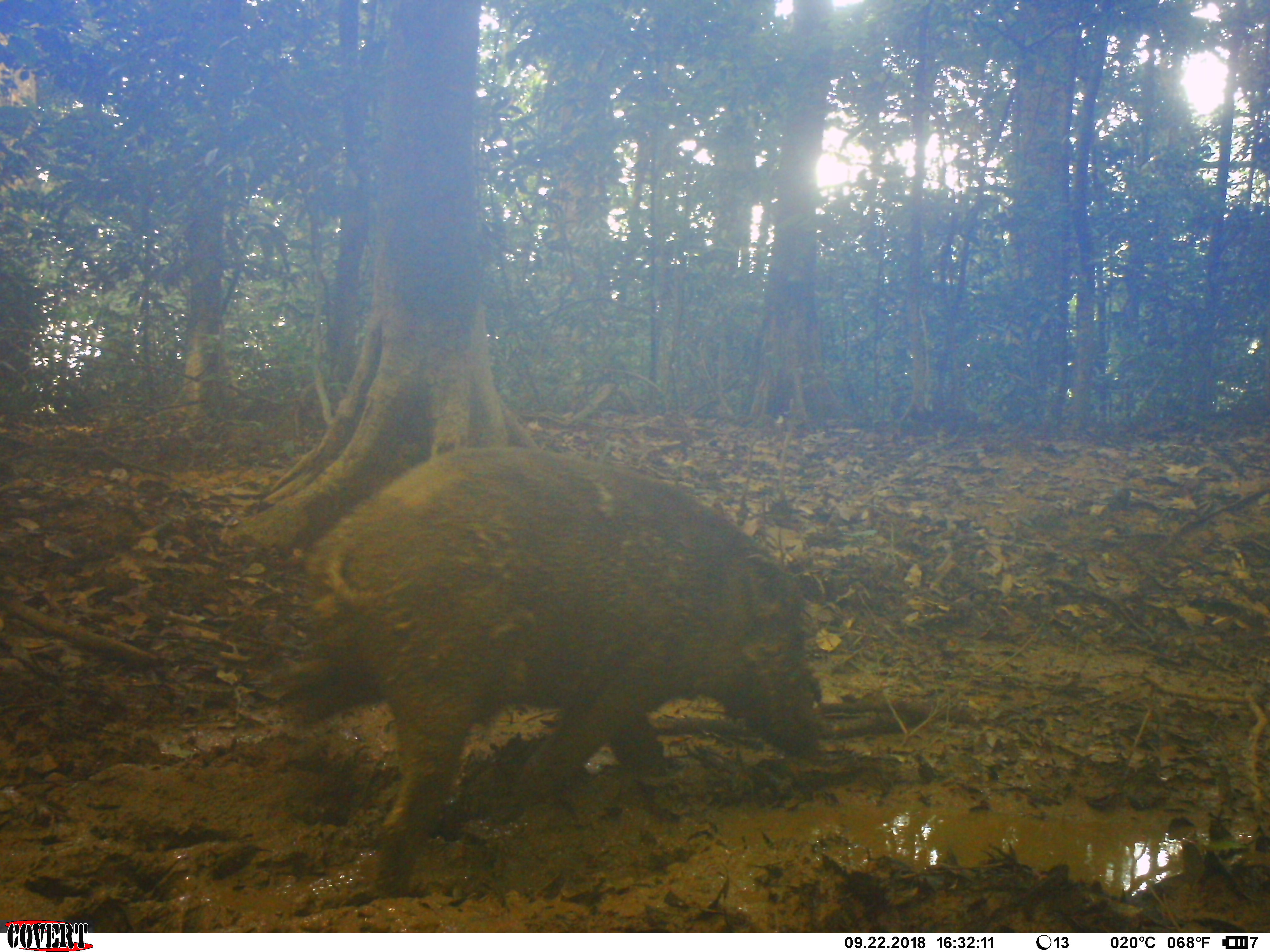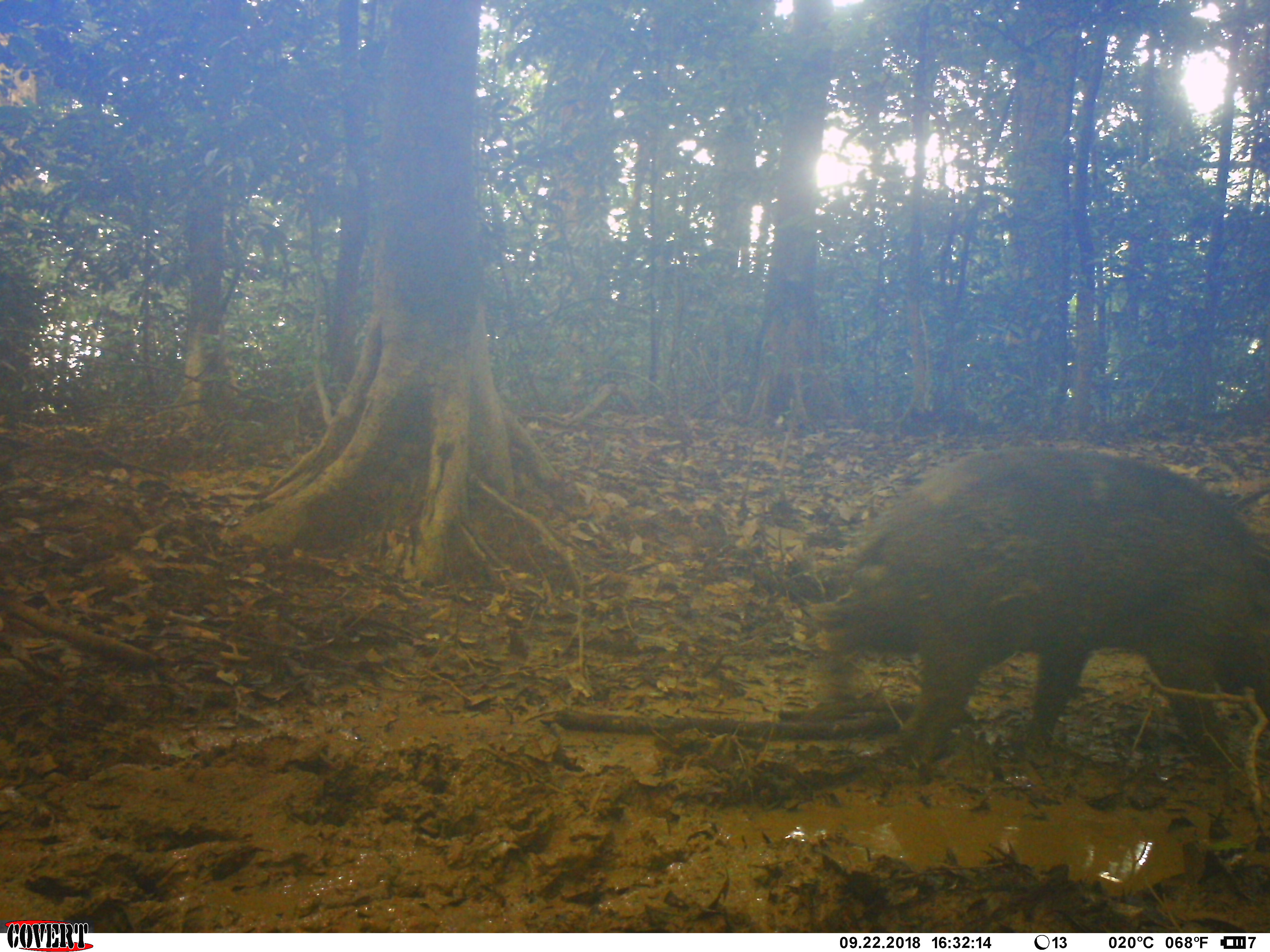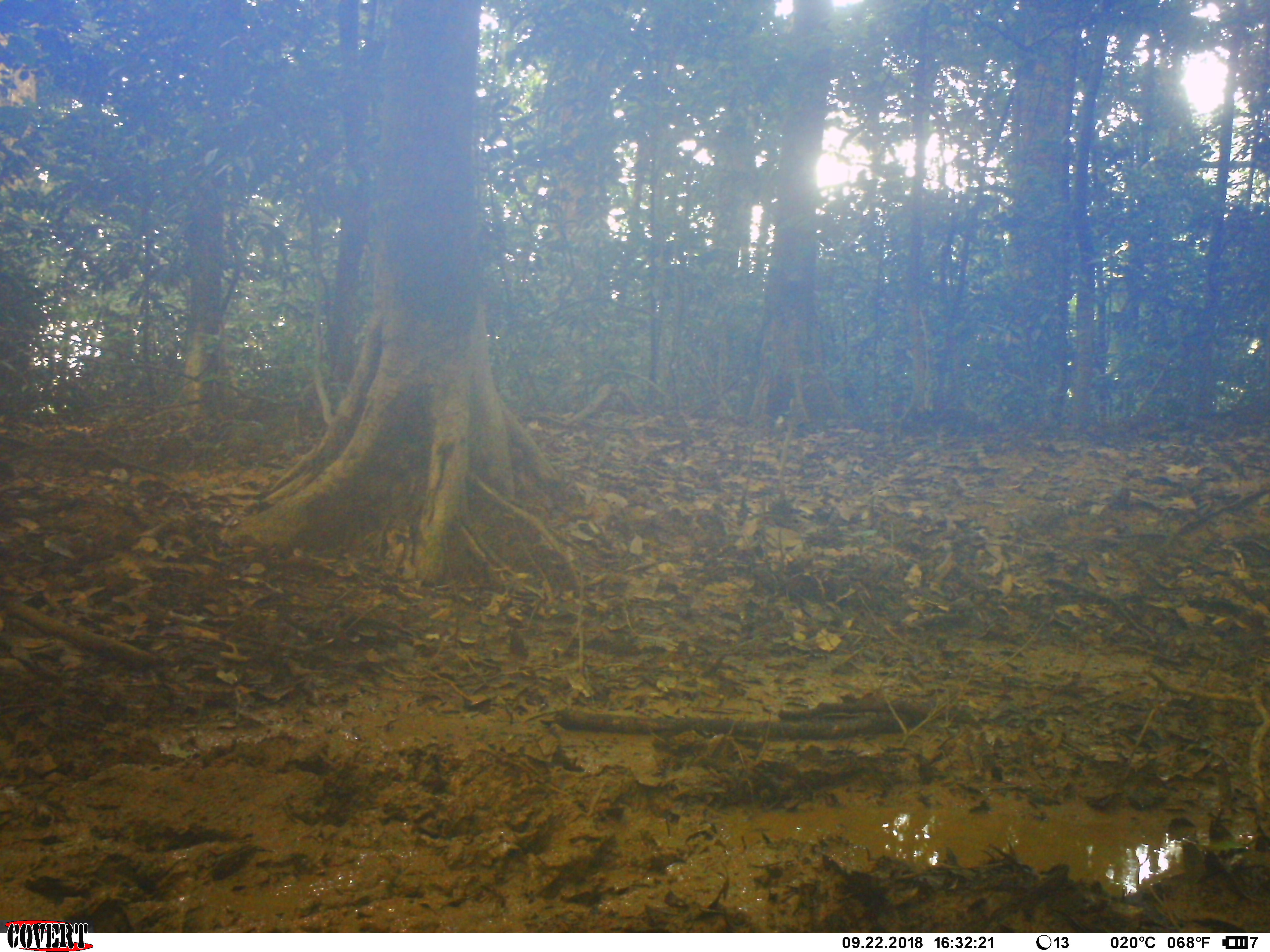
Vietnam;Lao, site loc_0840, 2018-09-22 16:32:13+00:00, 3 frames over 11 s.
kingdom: Animalia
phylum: Chordata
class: Mammalia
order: Artiodactyla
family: Suidae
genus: Sus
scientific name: Sus scrofa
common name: eurasian wild pig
Eurasian wild pig (Sus scrofa). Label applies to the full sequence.